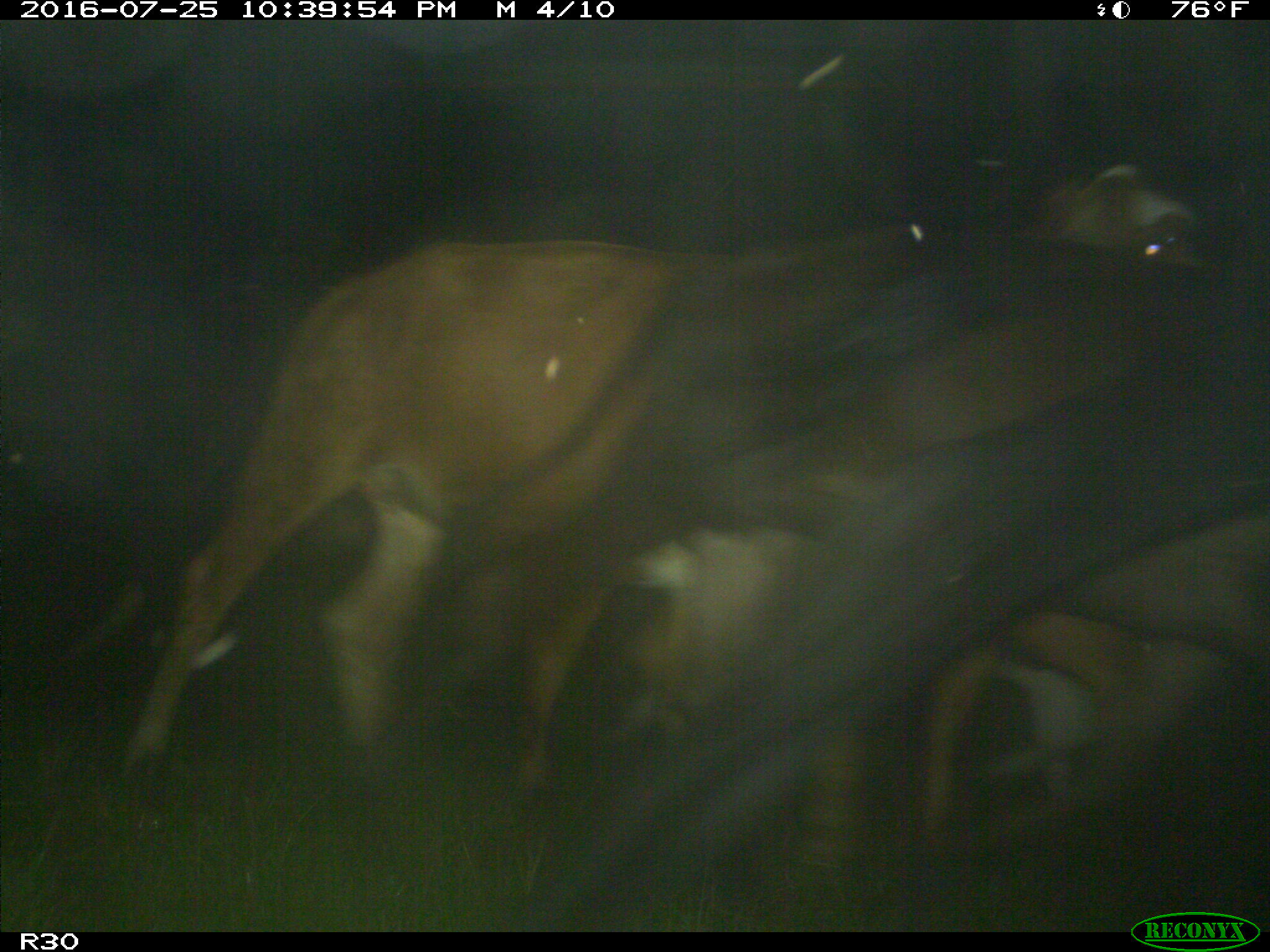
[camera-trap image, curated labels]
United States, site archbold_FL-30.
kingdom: Animalia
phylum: Chordata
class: Mammalia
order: Artiodactyla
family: Bovidae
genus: Bos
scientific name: Bos taurus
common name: domestic cow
Bos taurus (domestic cow).